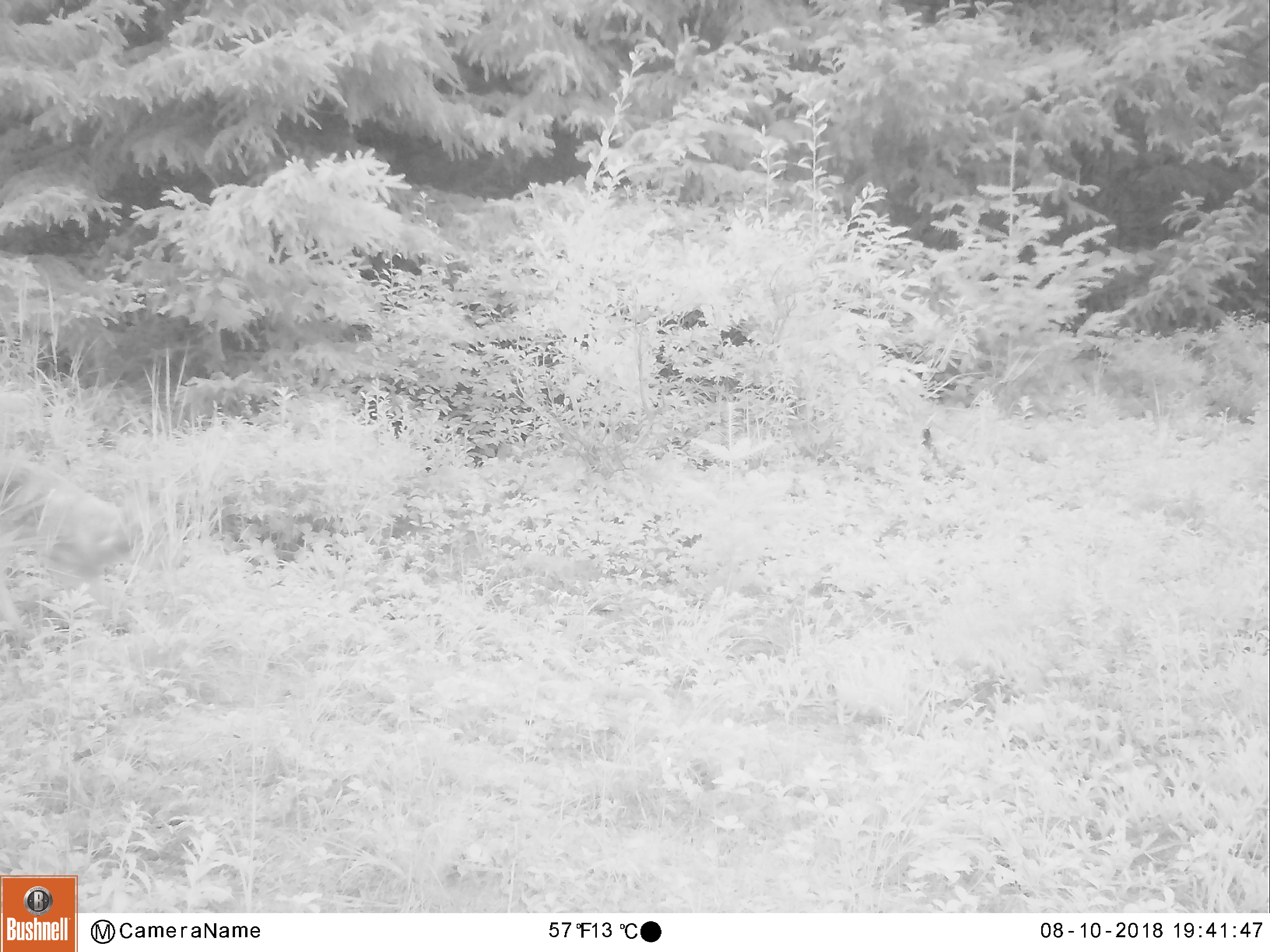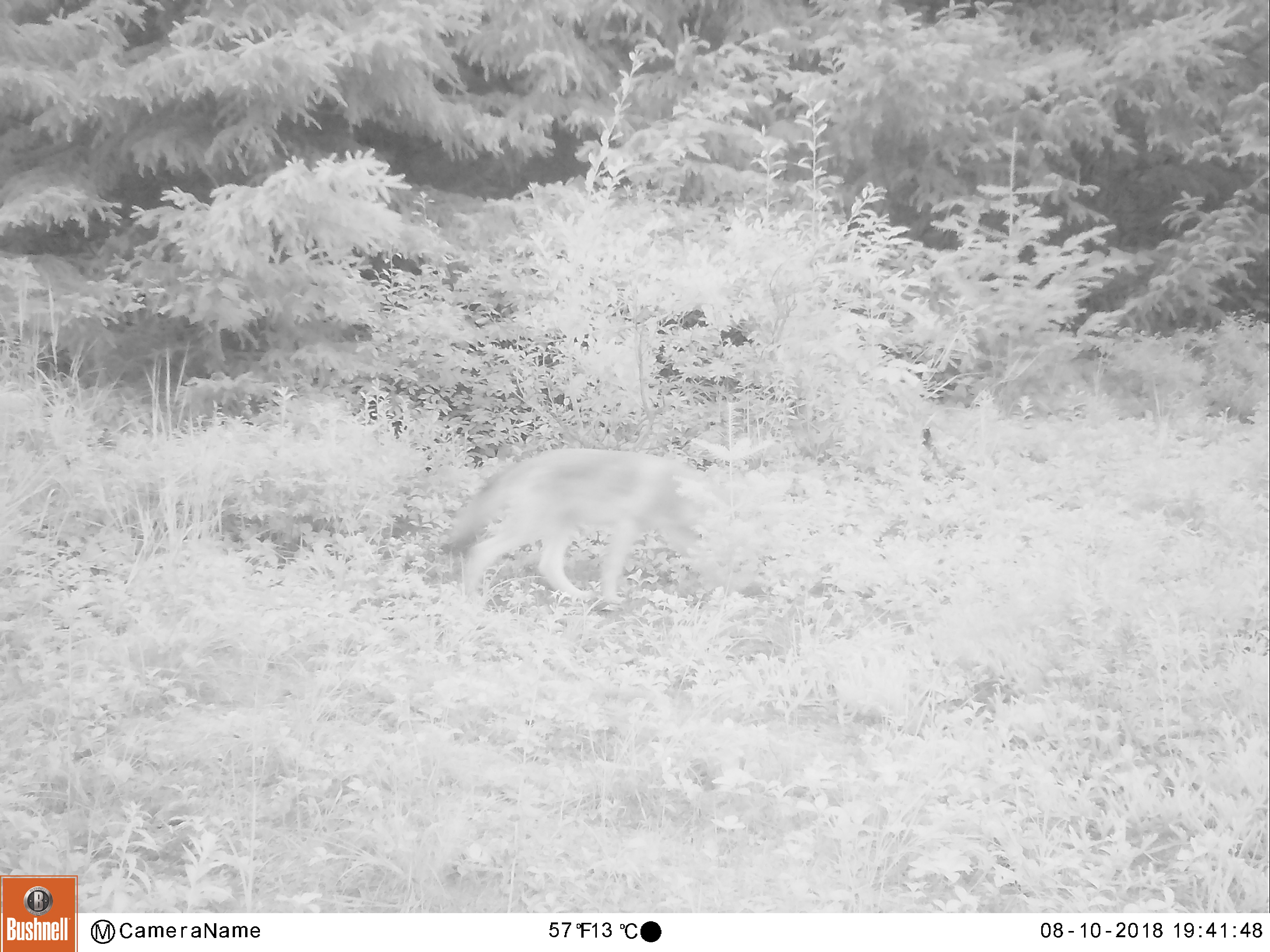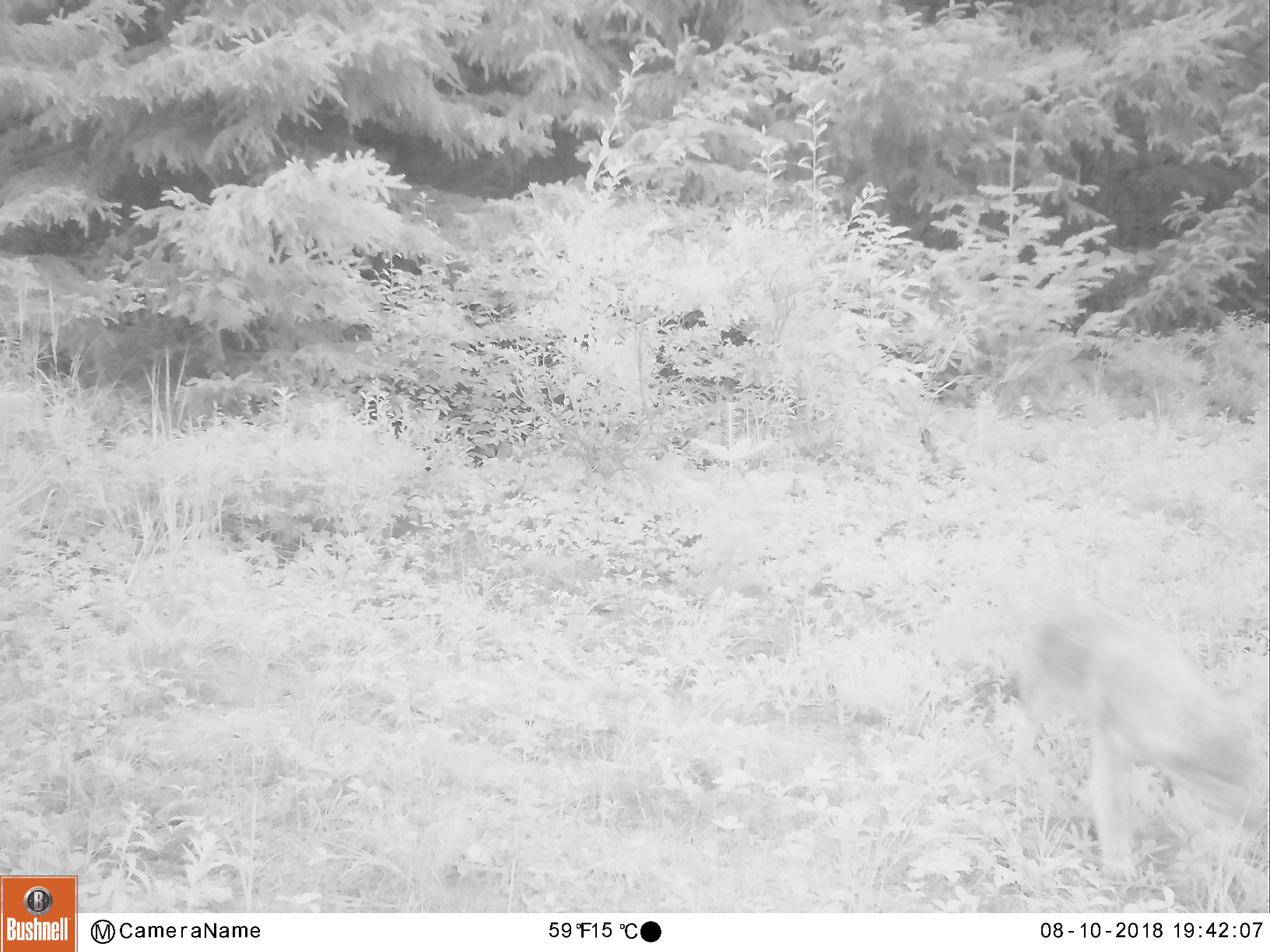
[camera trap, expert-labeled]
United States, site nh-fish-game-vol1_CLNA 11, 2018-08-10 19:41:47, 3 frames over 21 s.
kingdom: Animalia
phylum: Chordata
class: Mammalia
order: Carnivora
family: Canidae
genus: Canis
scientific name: Canis latrans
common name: coyote